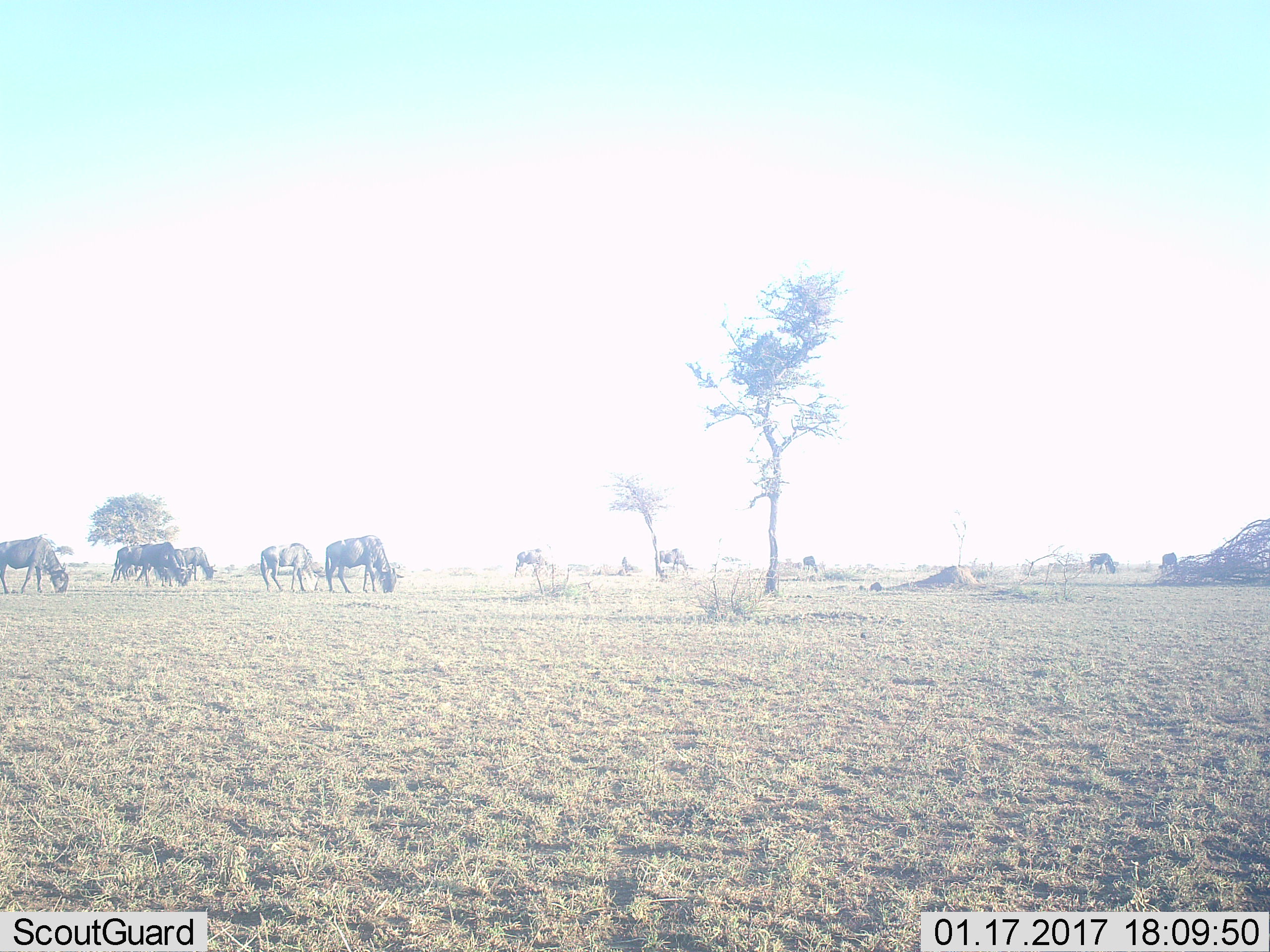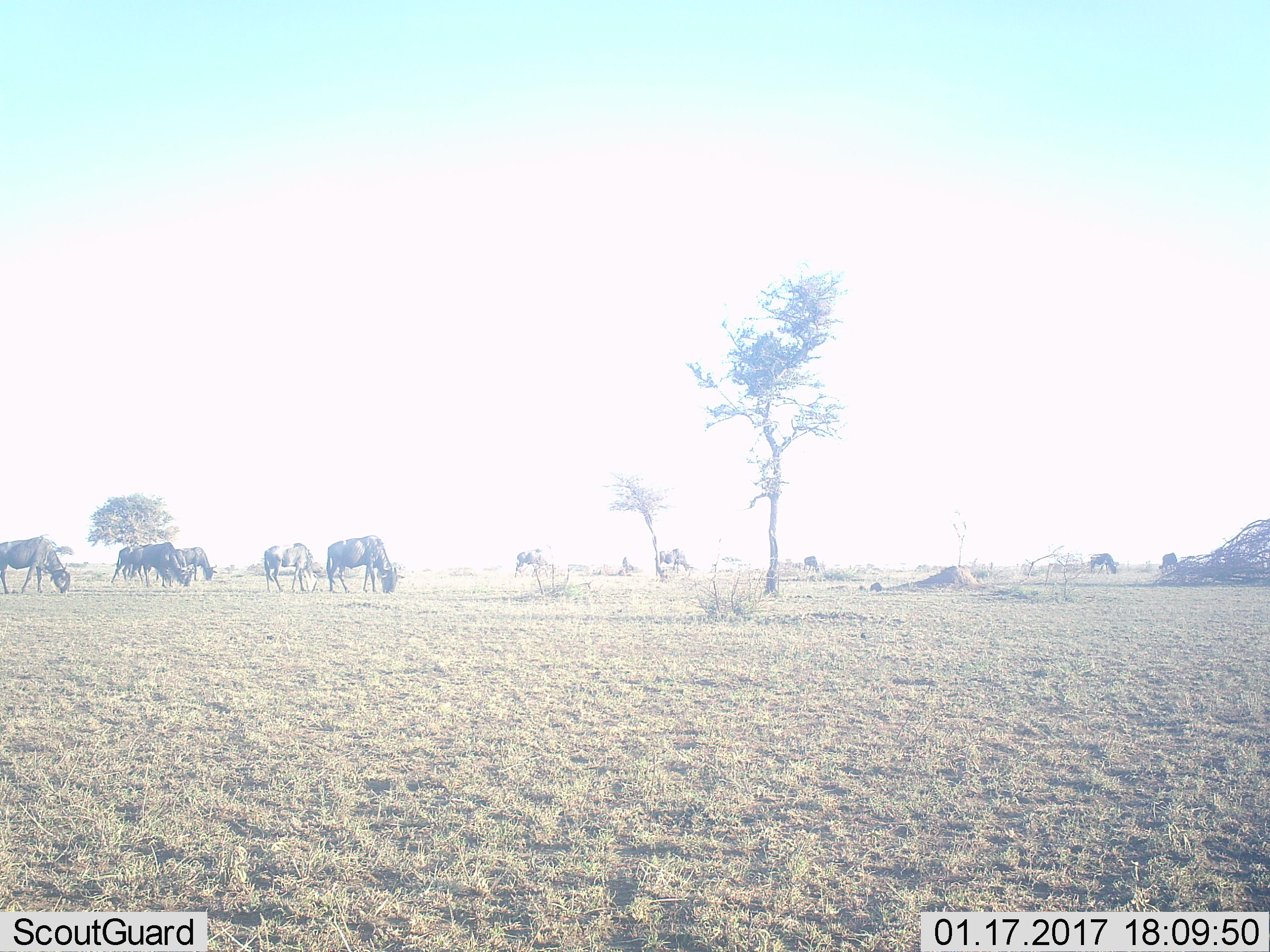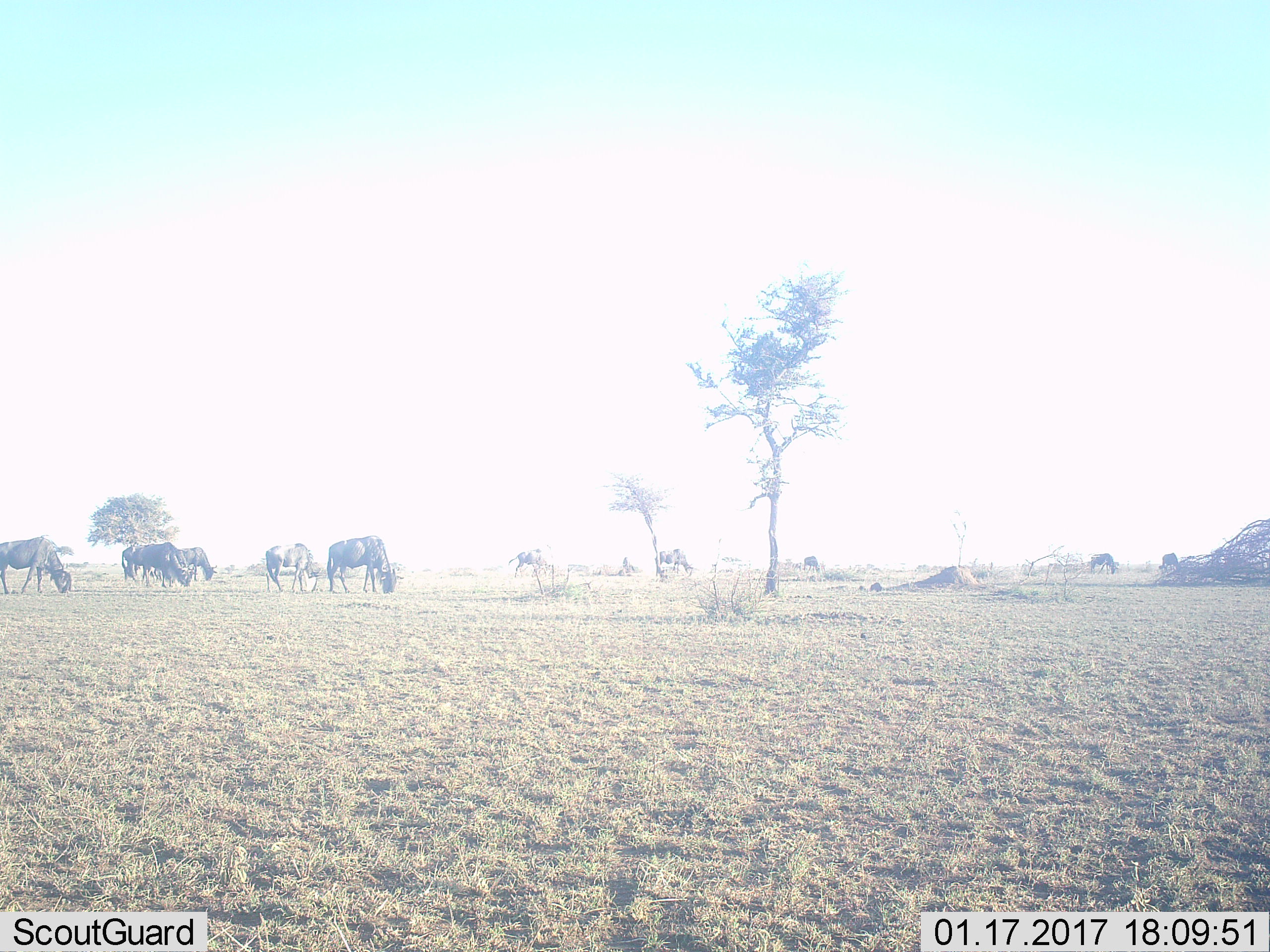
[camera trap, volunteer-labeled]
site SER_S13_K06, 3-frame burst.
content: unidentified animal